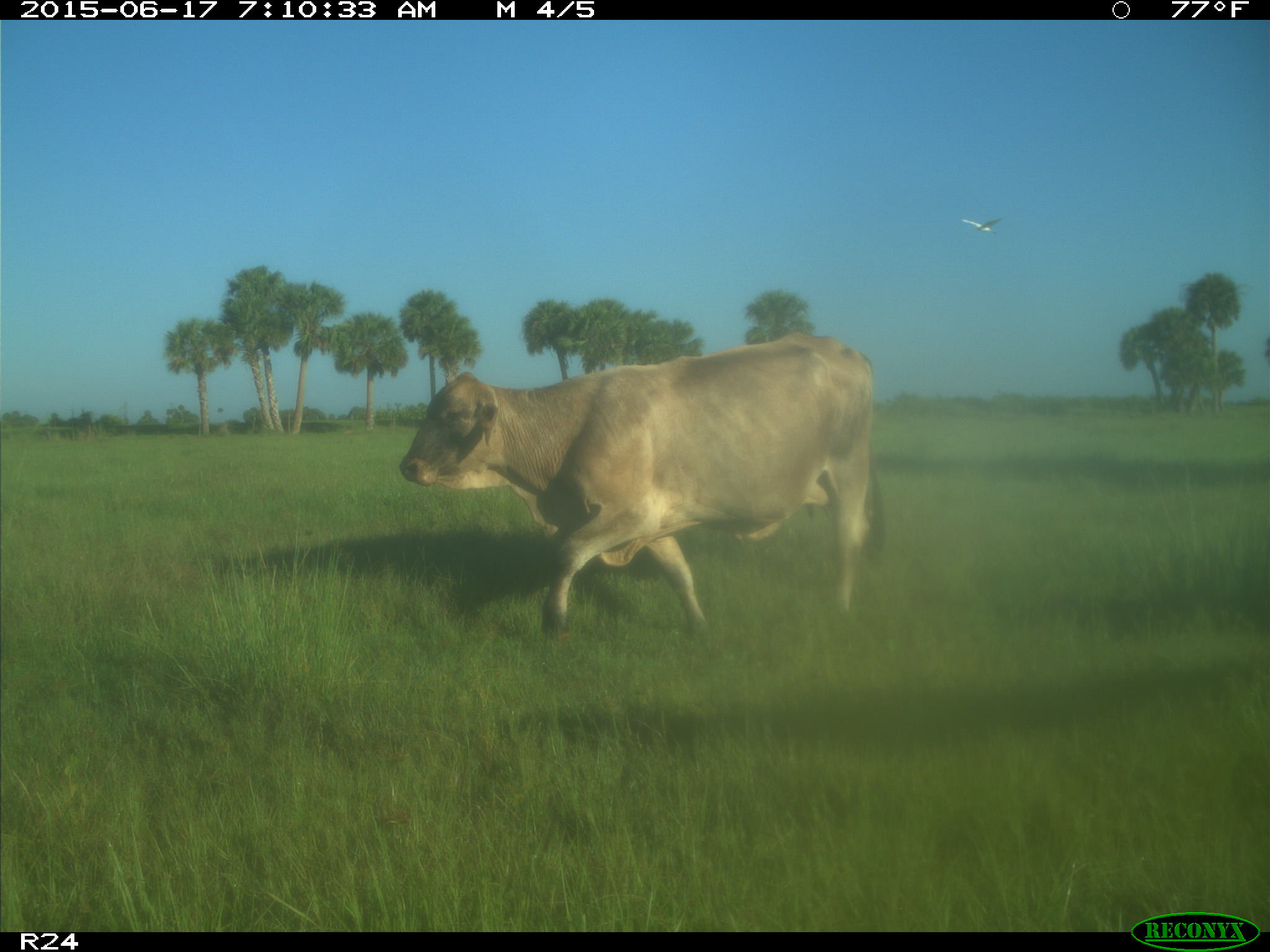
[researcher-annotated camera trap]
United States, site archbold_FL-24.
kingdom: Animalia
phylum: Chordata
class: Mammalia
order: Artiodactyla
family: Bovidae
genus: Bos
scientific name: Bos taurus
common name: domestic cow